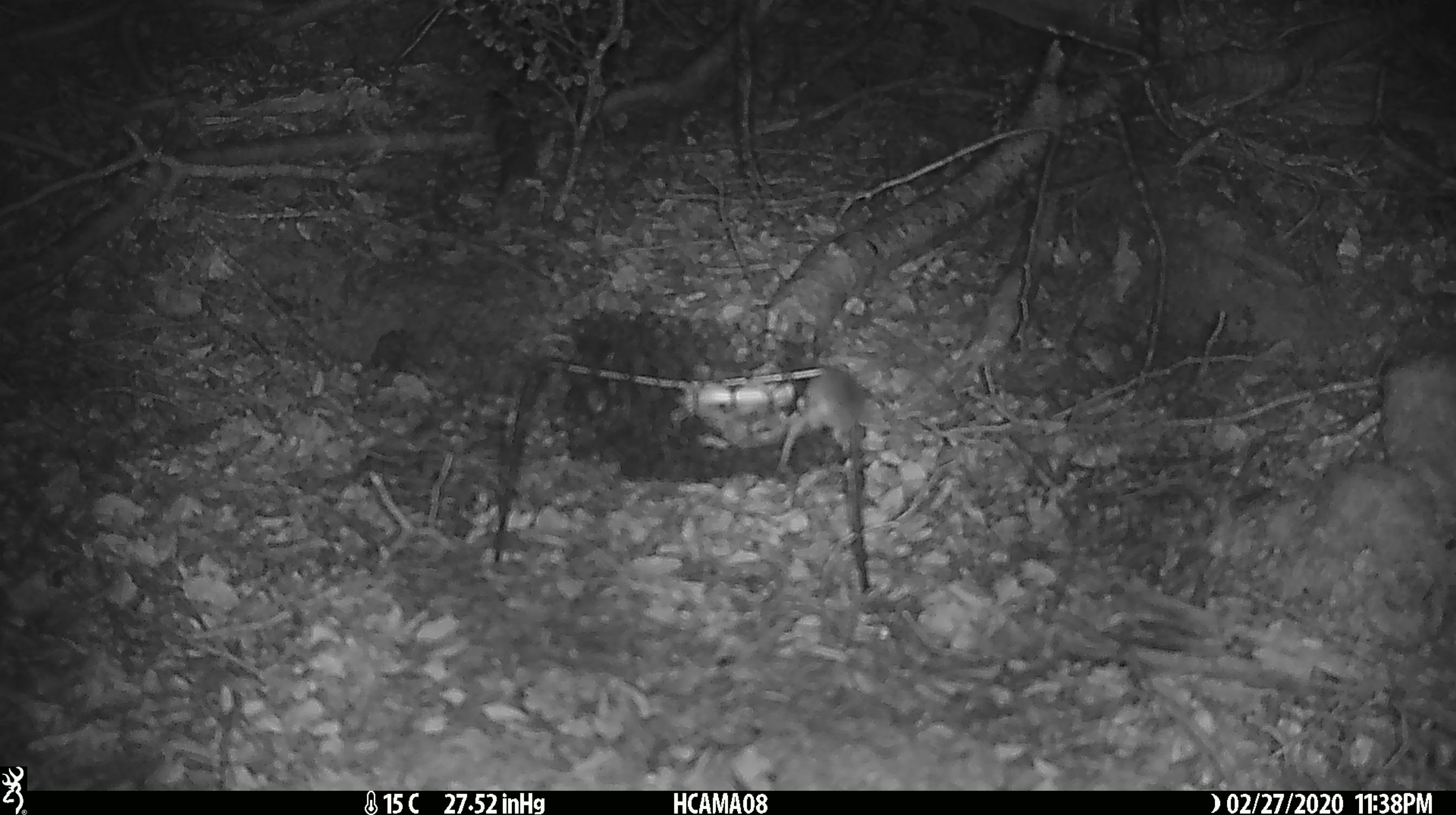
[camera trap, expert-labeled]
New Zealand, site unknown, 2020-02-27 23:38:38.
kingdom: Animalia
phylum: Chordata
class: Mammalia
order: Rodentia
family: Muridae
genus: Mus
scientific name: Mus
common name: mouse